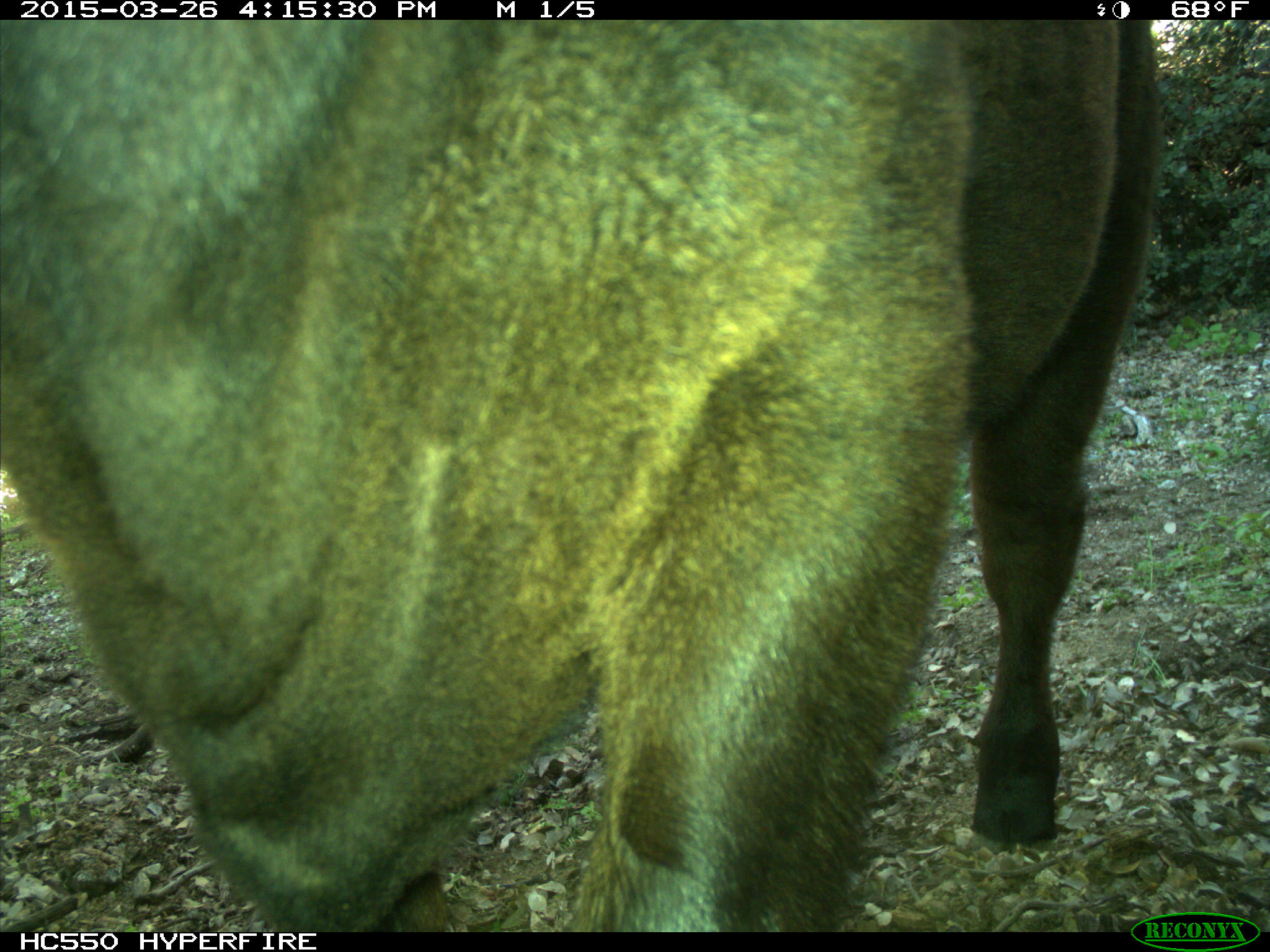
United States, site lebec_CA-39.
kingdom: Animalia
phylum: Chordata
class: Mammalia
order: Artiodactyla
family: Bovidae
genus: Bos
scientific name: Bos taurus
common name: domestic cow